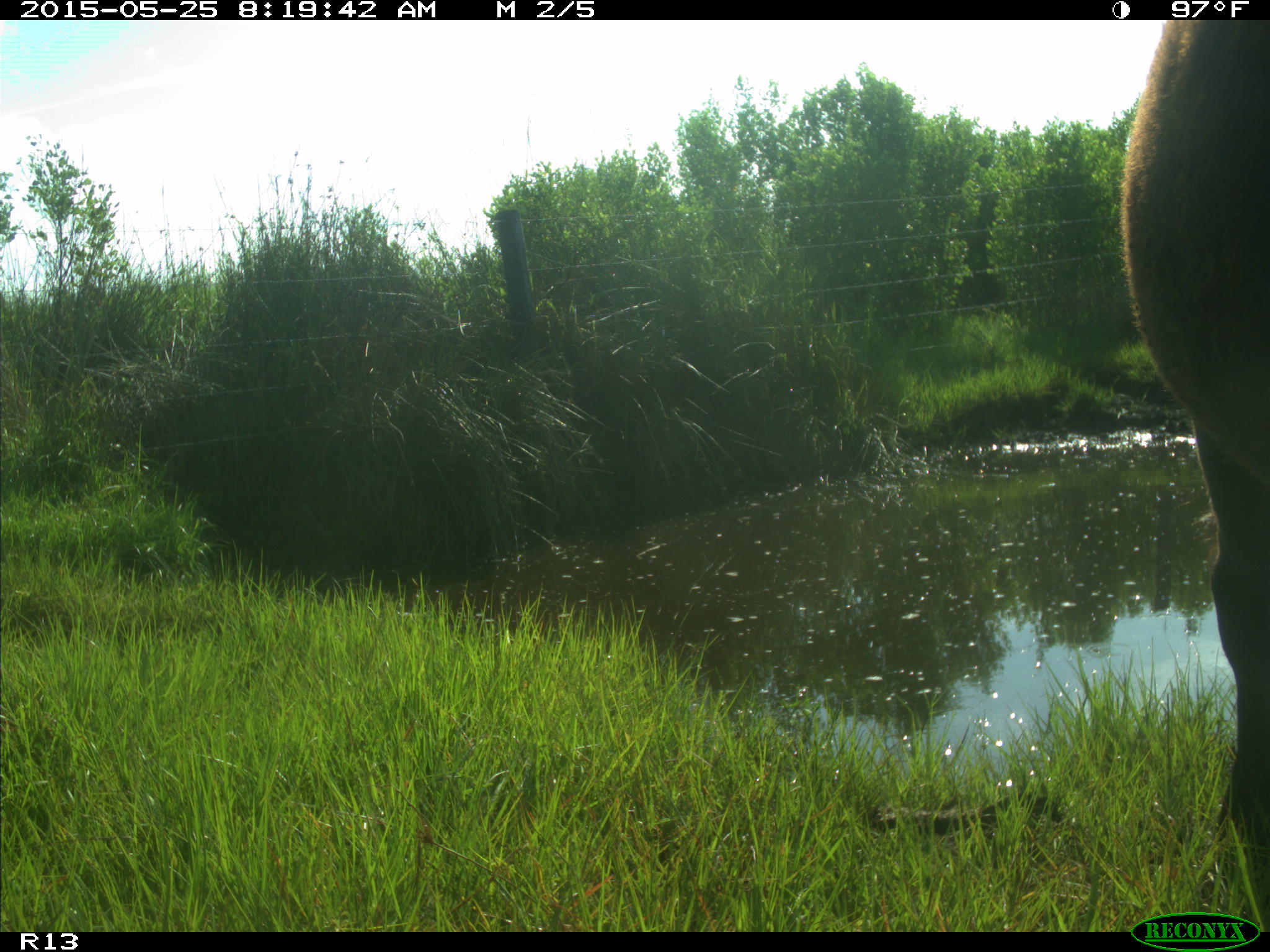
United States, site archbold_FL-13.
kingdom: Animalia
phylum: Chordata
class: Mammalia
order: Artiodactyla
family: Bovidae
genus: Bos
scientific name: Bos taurus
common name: domestic cow